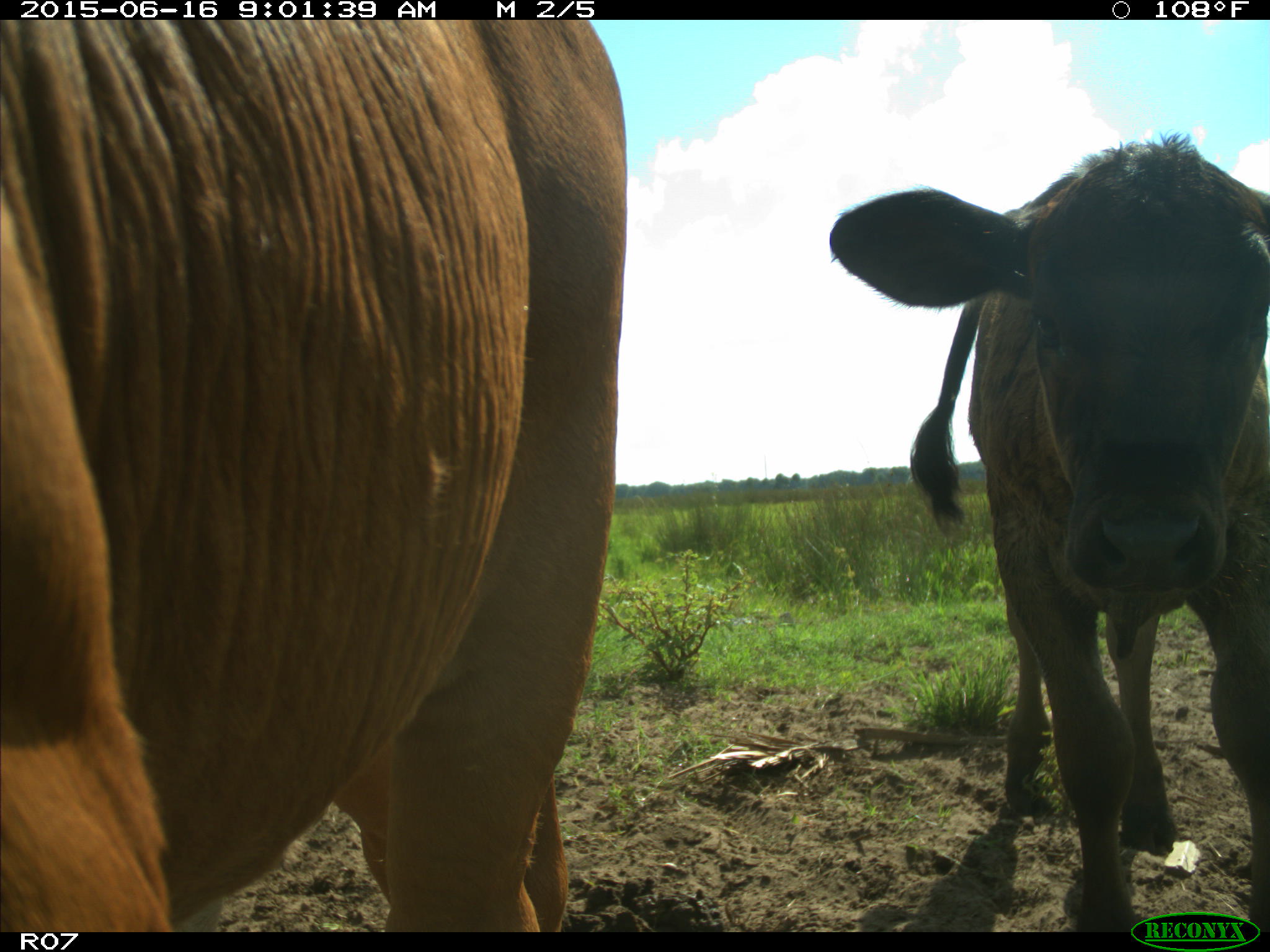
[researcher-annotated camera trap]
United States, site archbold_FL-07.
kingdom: Animalia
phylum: Chordata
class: Mammalia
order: Artiodactyla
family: Bovidae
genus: Bos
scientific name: Bos taurus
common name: domestic cow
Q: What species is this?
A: Bos taurus (domestic cow).